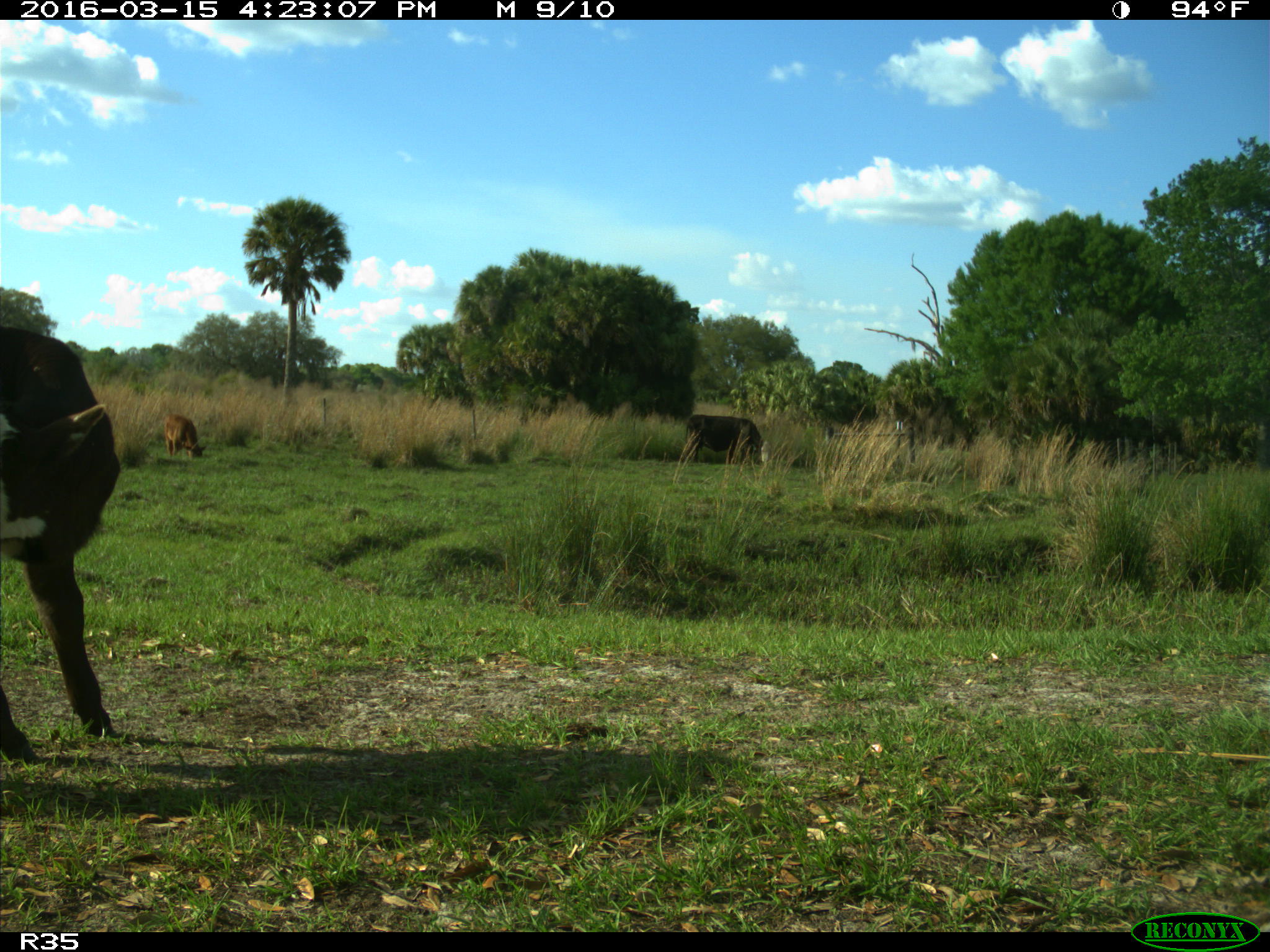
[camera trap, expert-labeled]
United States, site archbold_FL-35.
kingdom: Animalia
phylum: Chordata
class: Mammalia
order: Artiodactyla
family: Bovidae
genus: Bos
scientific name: Bos taurus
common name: domestic cow